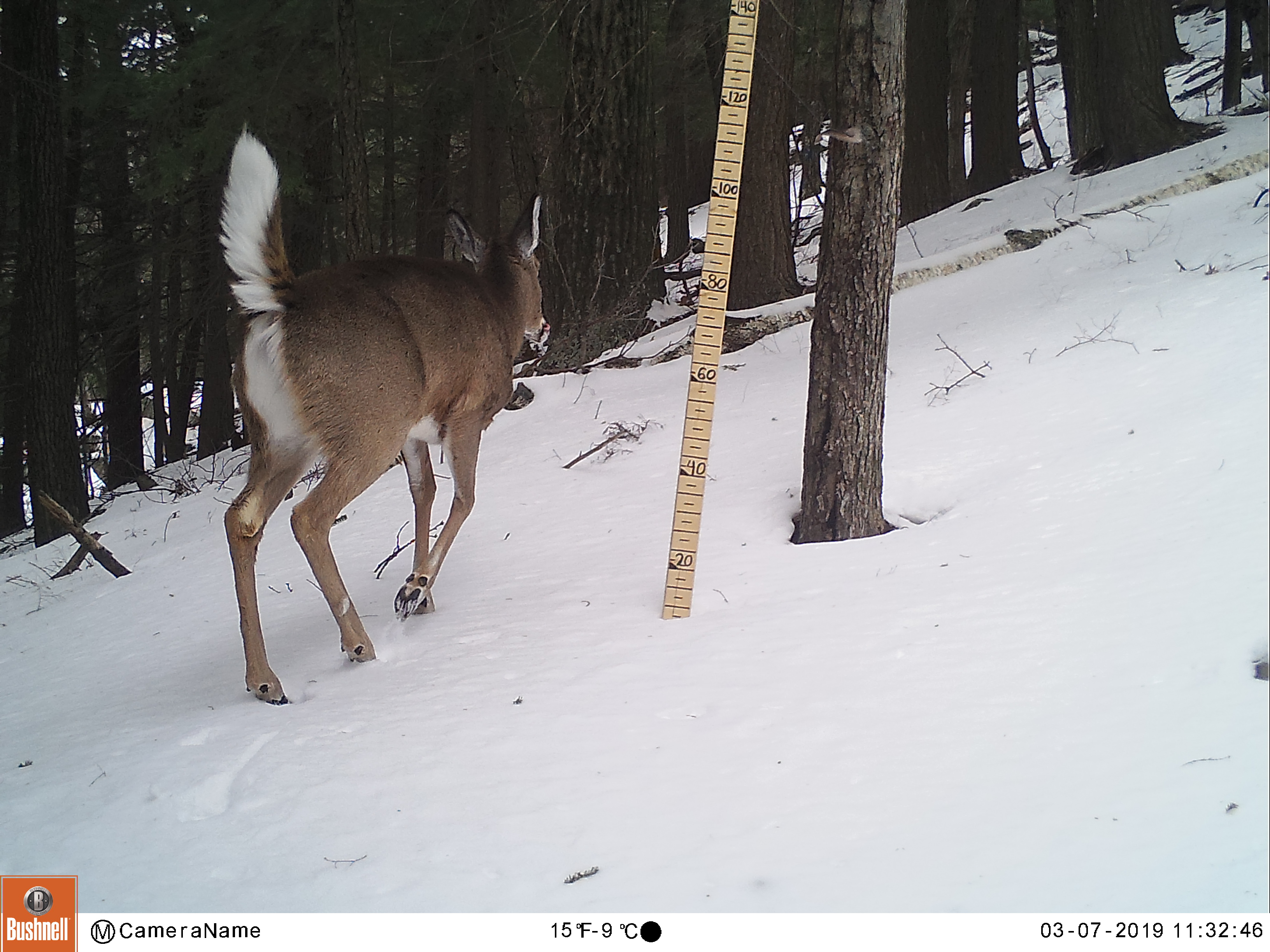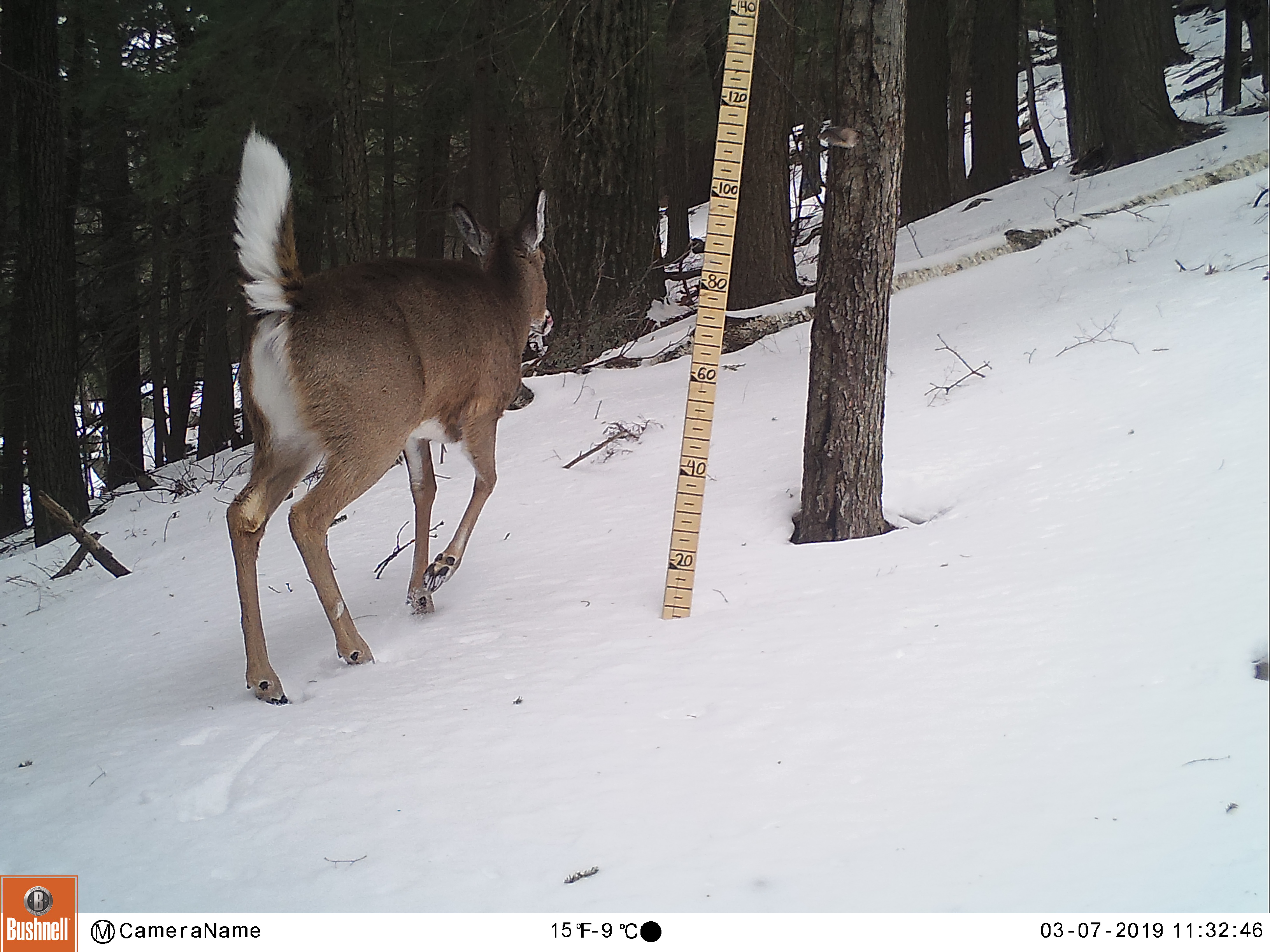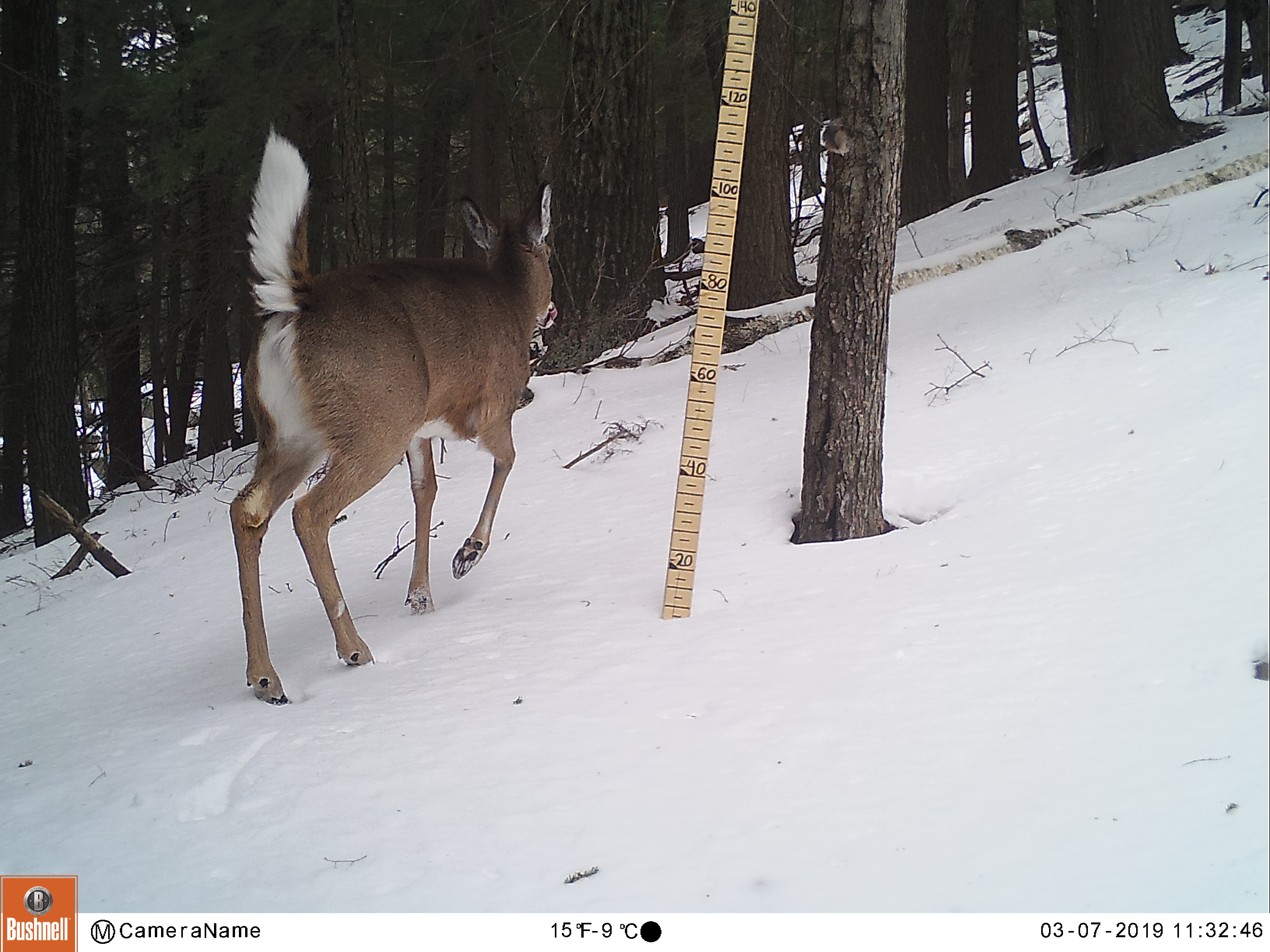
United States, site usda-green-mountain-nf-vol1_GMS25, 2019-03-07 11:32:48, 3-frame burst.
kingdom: Animalia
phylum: Chordata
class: Mammalia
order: Artiodactyla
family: Cervidae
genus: Odocoileus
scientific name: Odocoileus virginianus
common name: white-tailed deer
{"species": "white-tailed deer (Odocoileus virginianus)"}